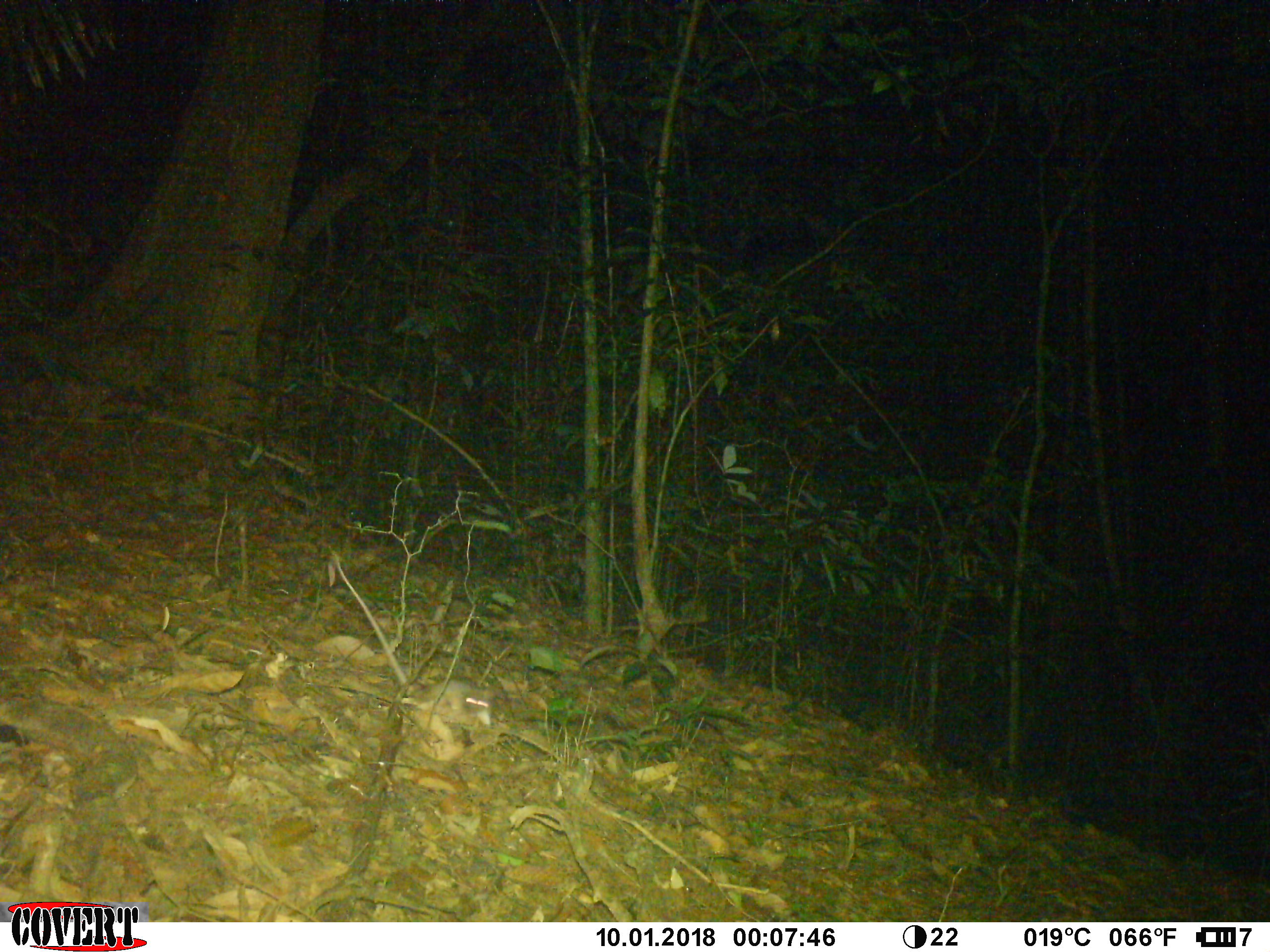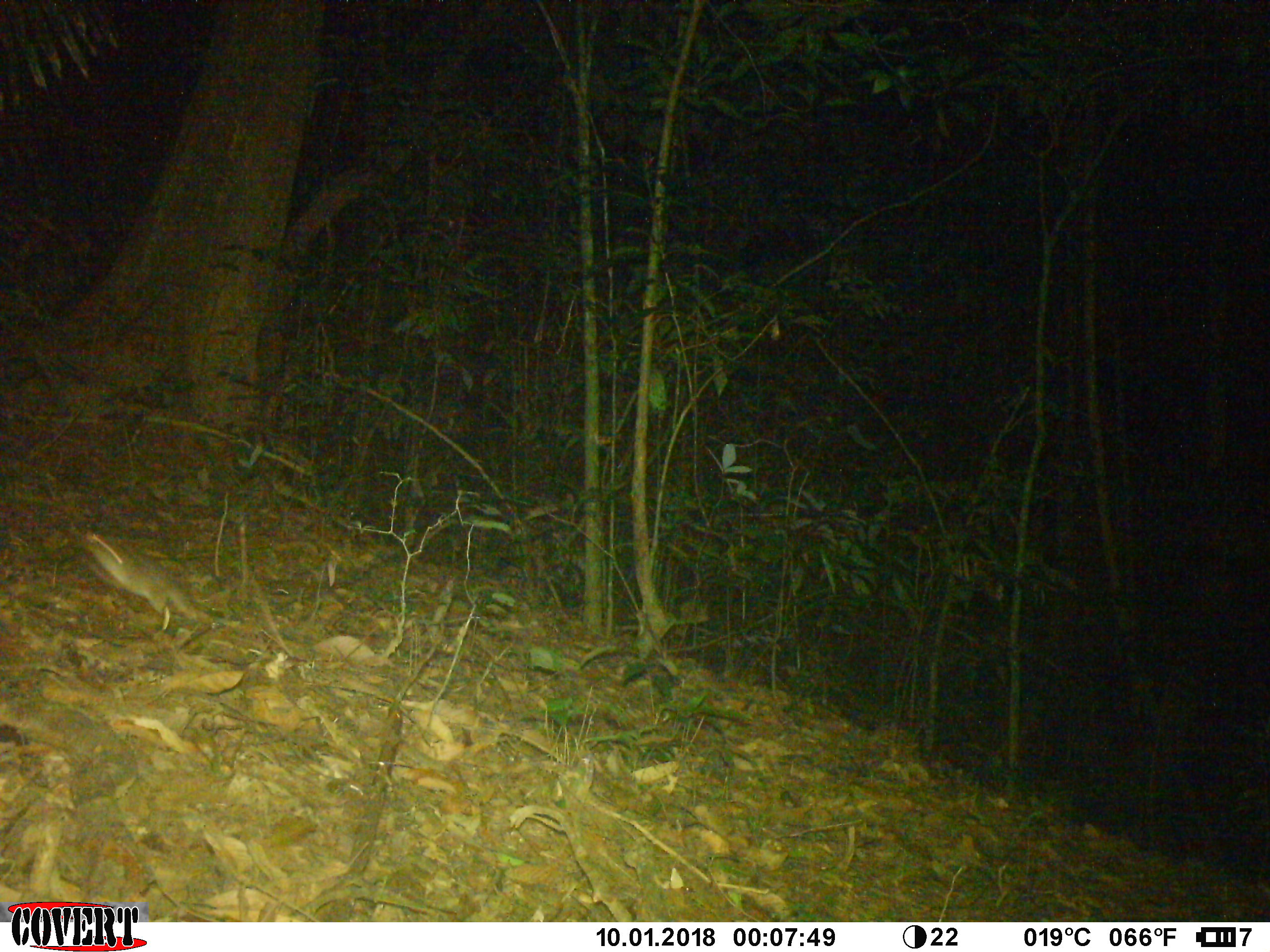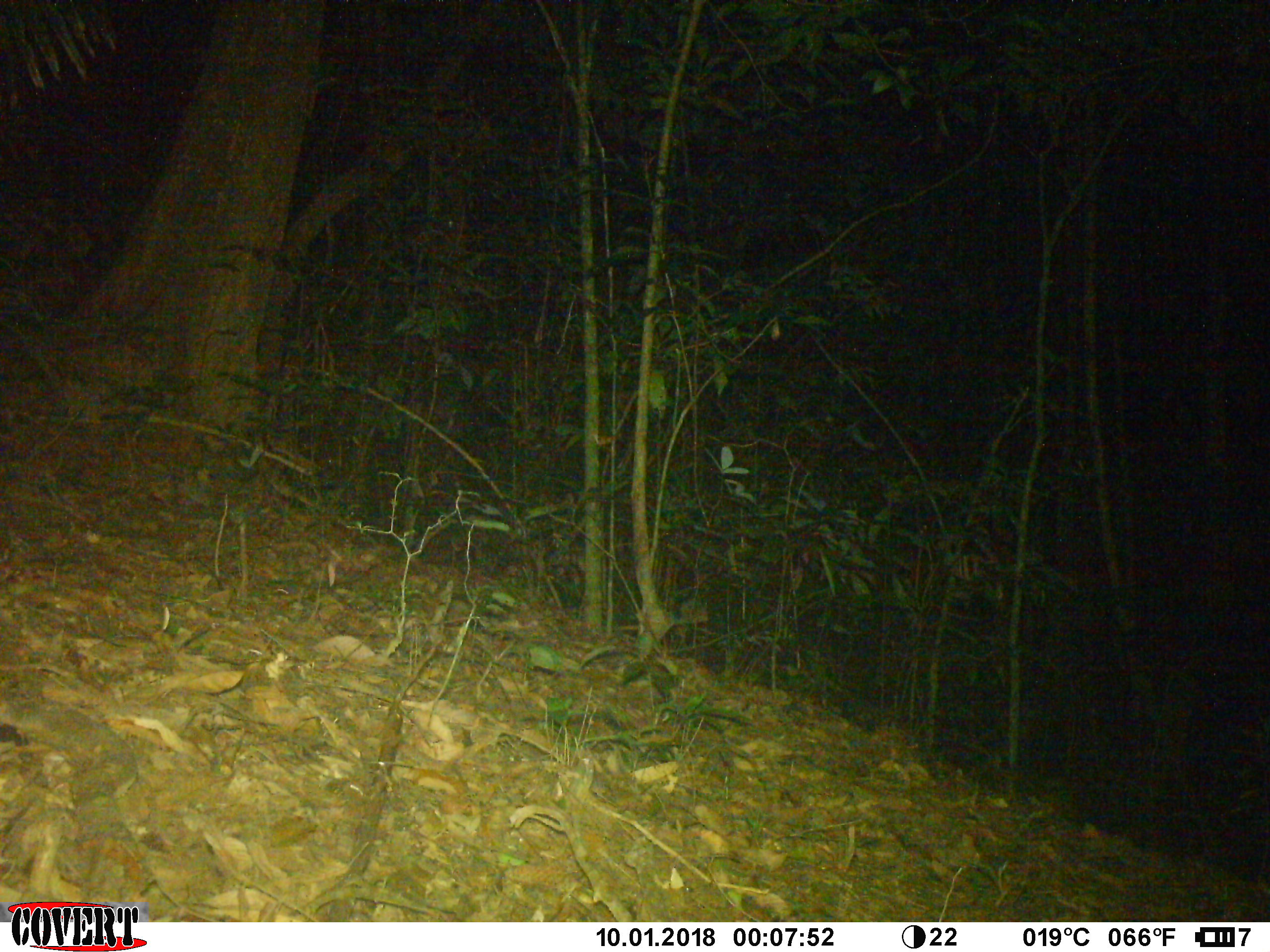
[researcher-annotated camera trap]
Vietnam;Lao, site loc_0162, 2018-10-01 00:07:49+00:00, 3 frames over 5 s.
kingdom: Animalia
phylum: Chordata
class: Mammalia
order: Rodentia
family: Muridae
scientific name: Muridae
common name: old-world mice and rats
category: unidentified murid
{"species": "unidentified murid (old-world mice and rats) (Muridae)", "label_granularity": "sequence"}